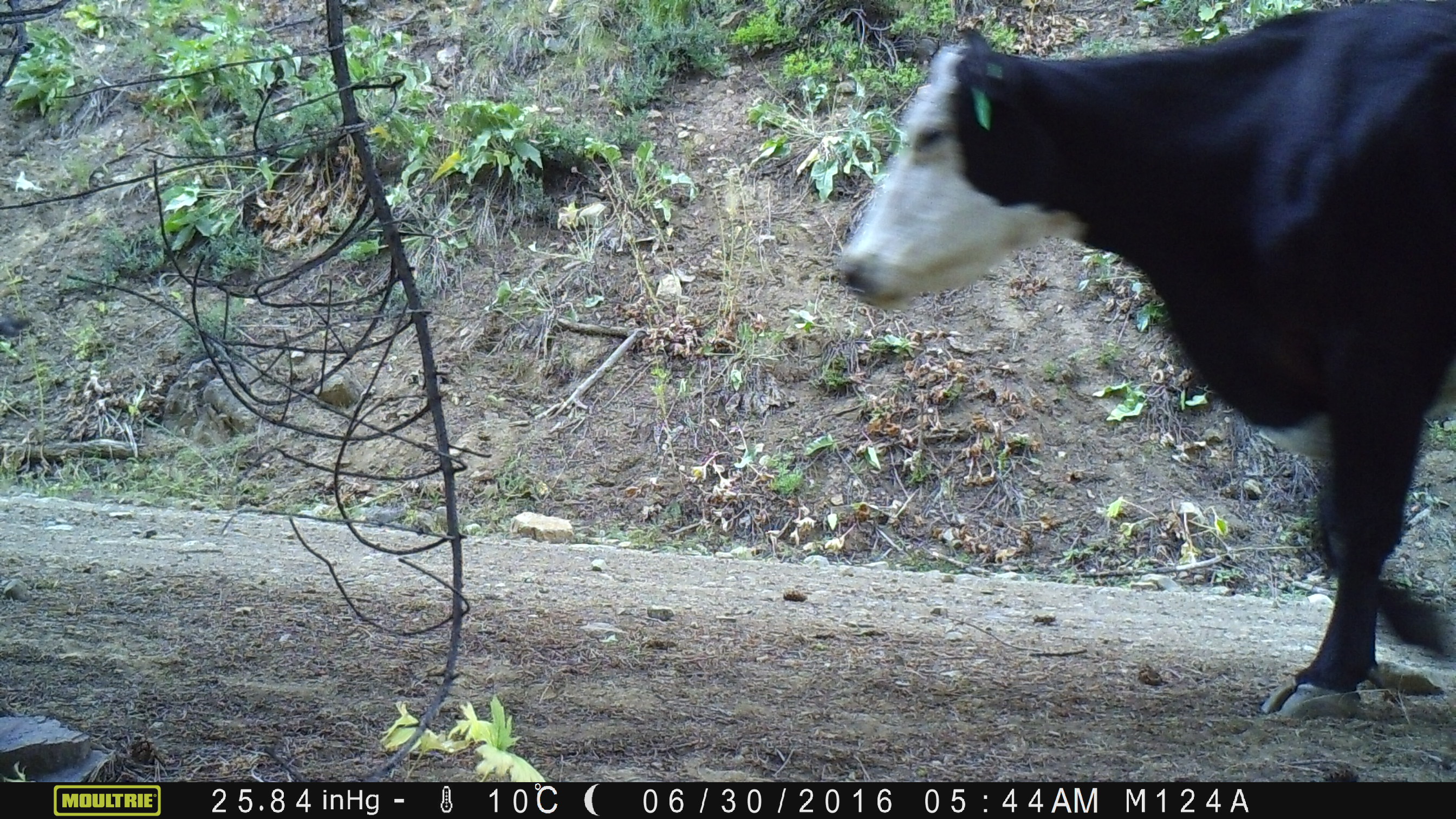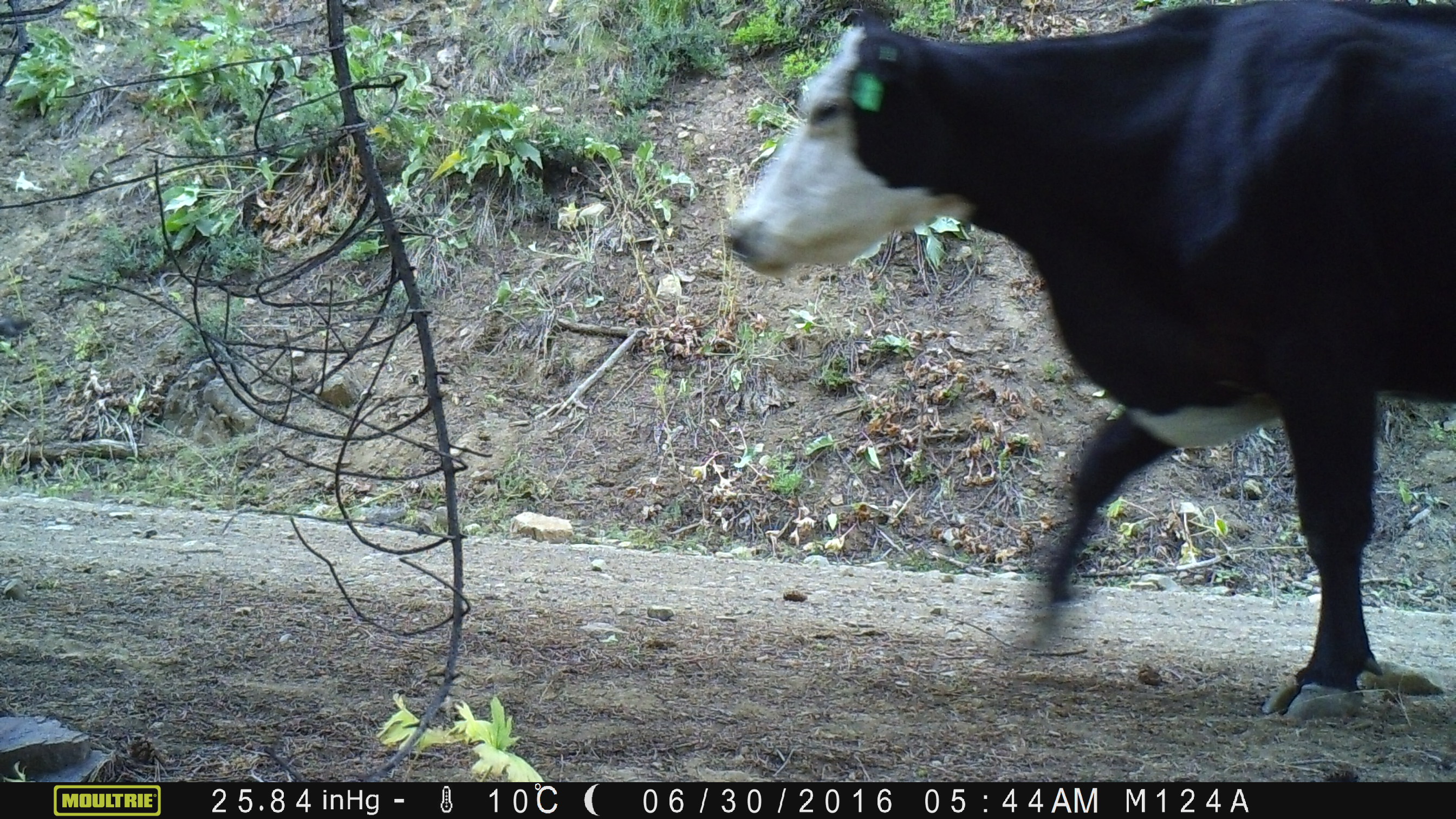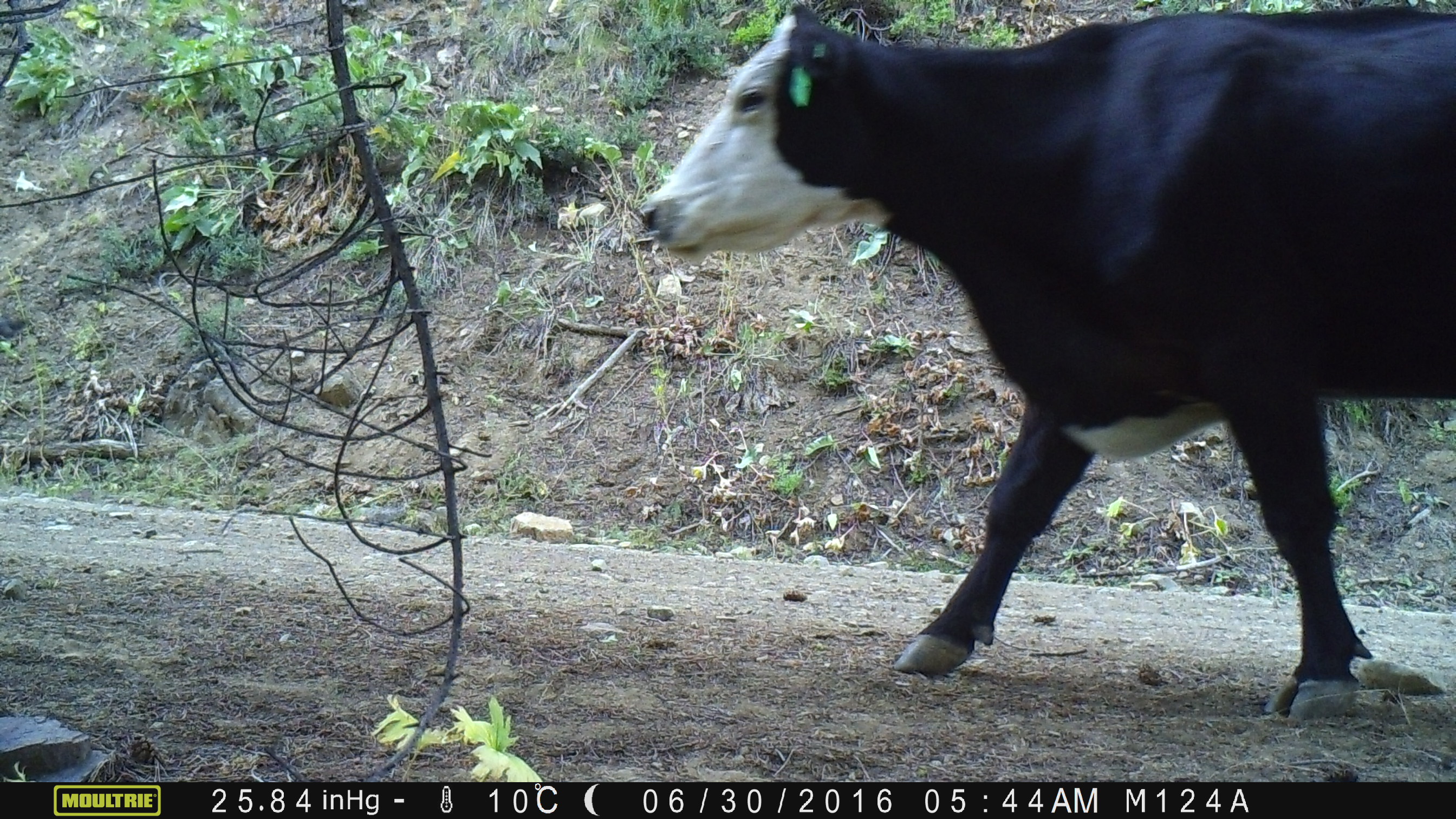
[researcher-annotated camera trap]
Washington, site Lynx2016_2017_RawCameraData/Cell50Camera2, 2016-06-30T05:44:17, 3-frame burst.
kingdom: Animalia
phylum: Chordata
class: Mammalia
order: Artiodactyla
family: Bovidae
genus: Bos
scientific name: Bos taurus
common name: domestic cattle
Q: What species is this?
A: Domestic cattle (Bos taurus).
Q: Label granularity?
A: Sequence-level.